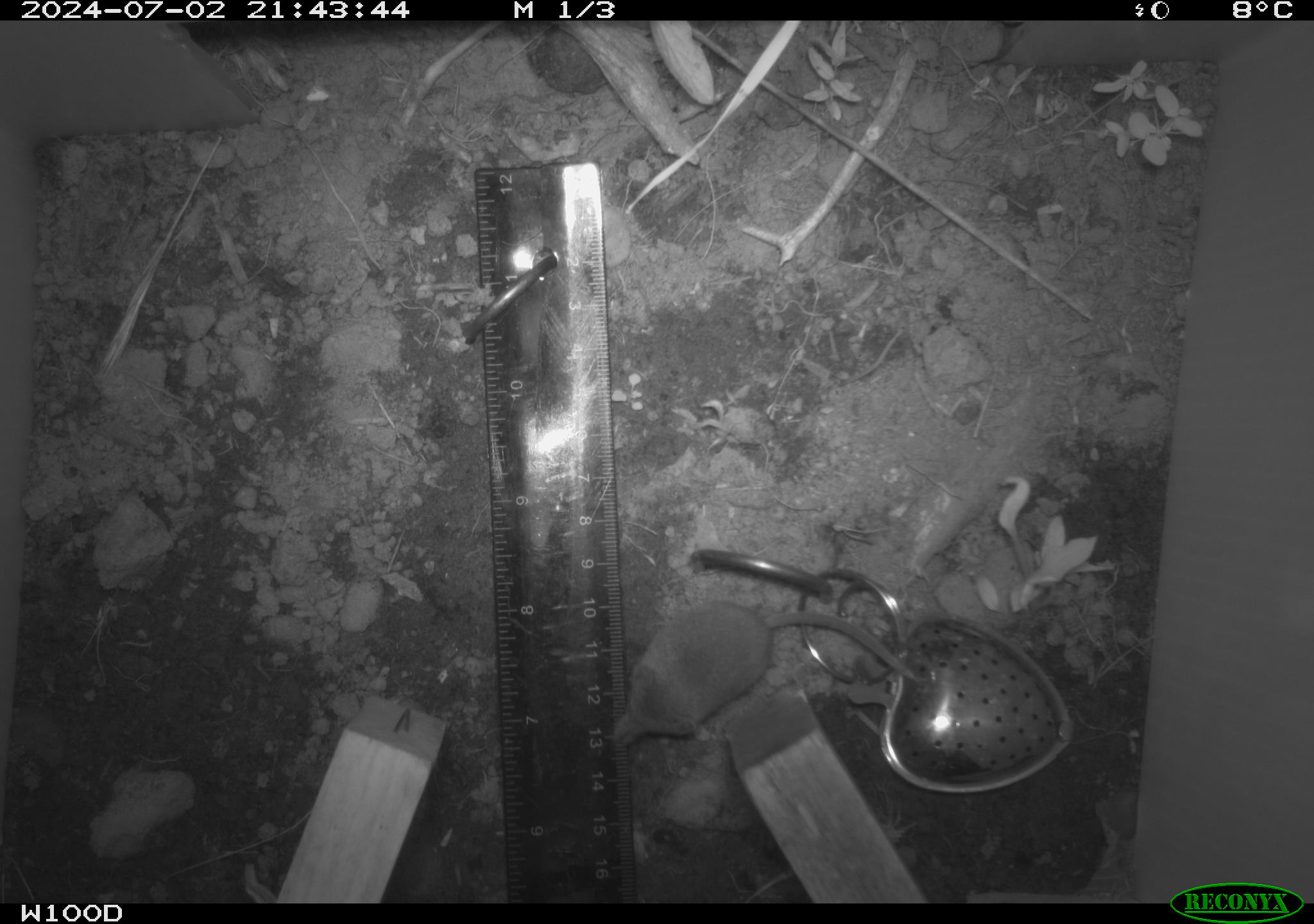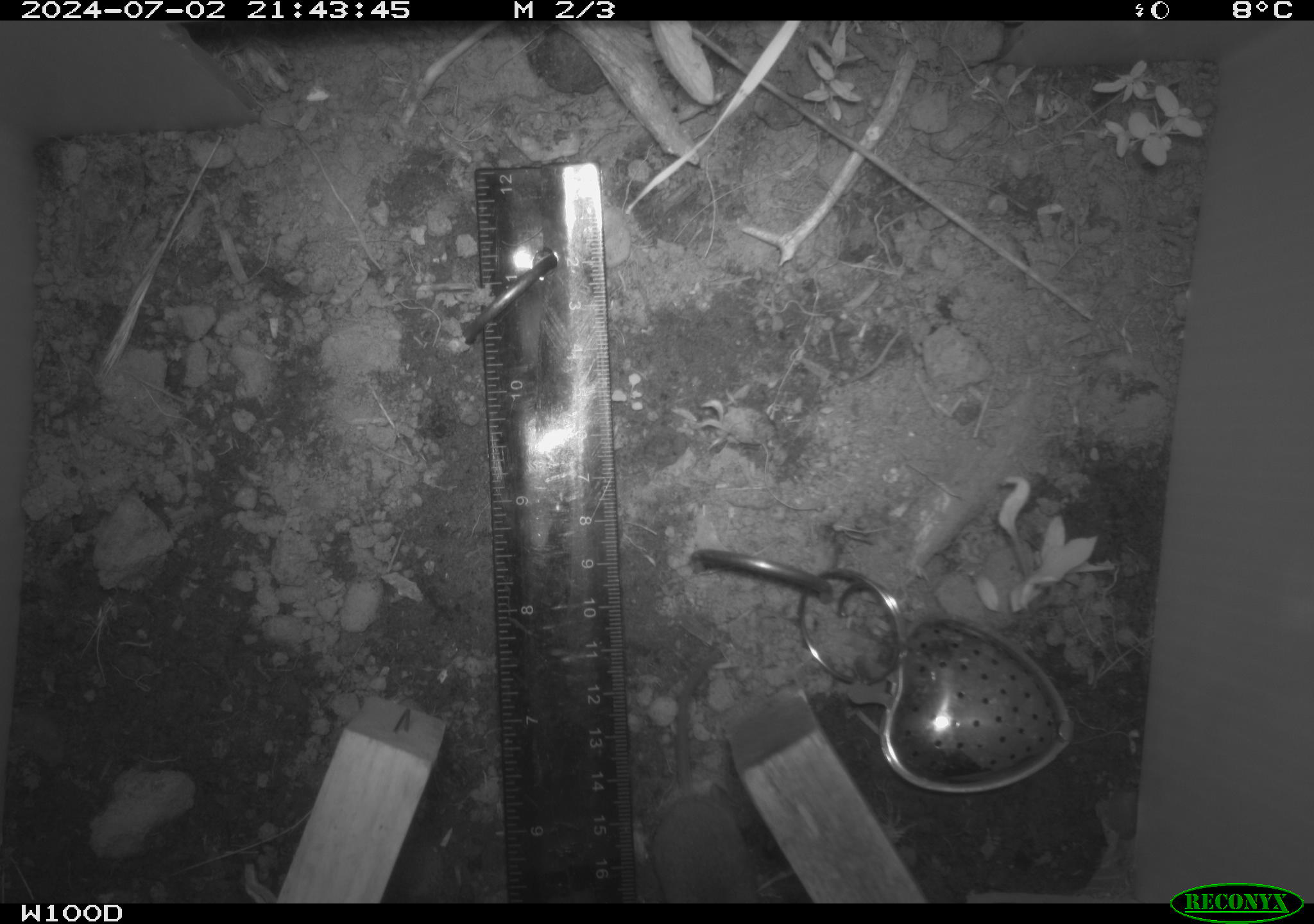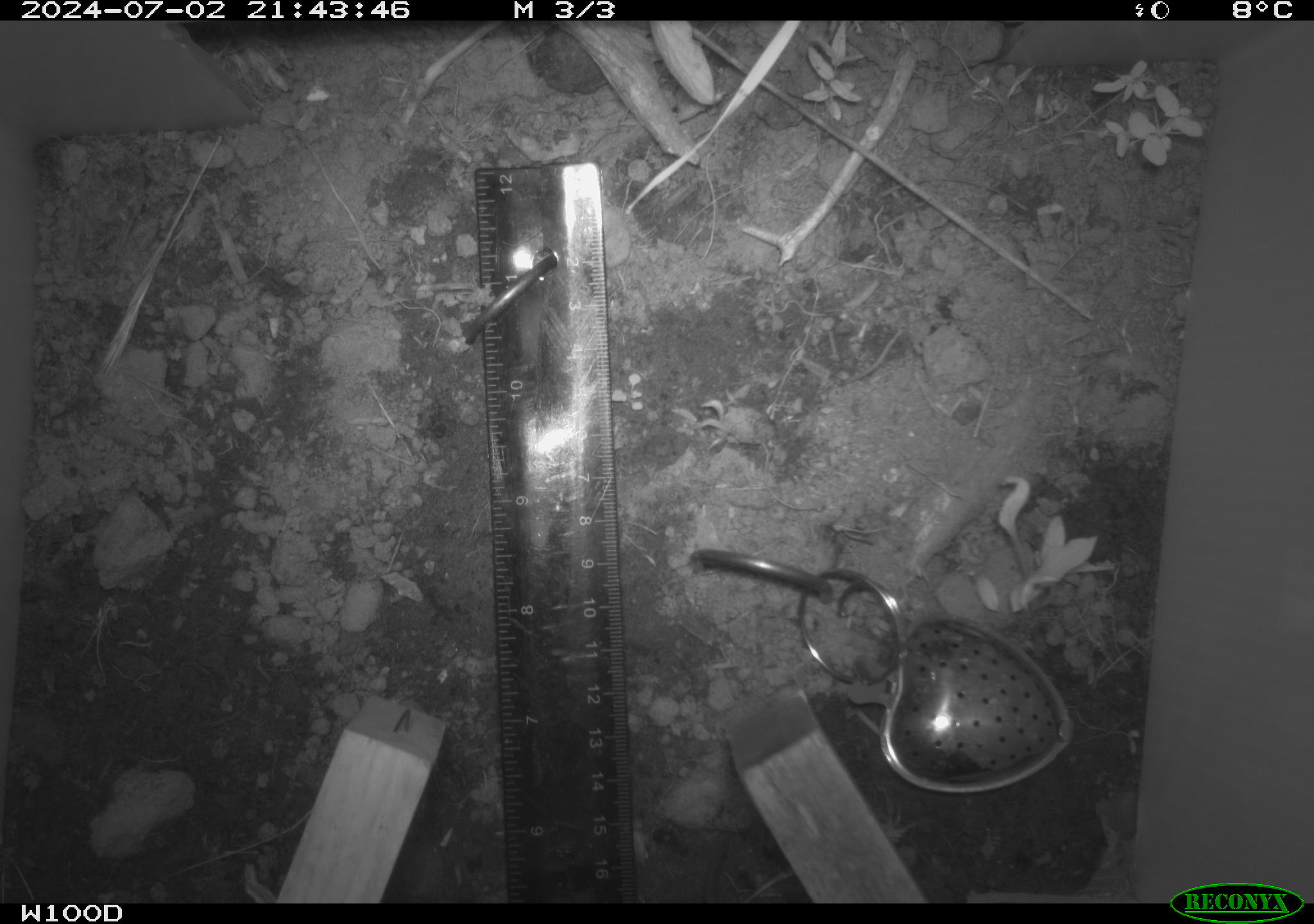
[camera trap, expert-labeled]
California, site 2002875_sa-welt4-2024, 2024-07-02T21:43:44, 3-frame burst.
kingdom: Animalia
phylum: Chordata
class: Mammalia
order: Eulipotyphla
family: Soricidae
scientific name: Soricidae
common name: shrews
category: soricidae family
Soricidae family (shrews) (Soricidae).